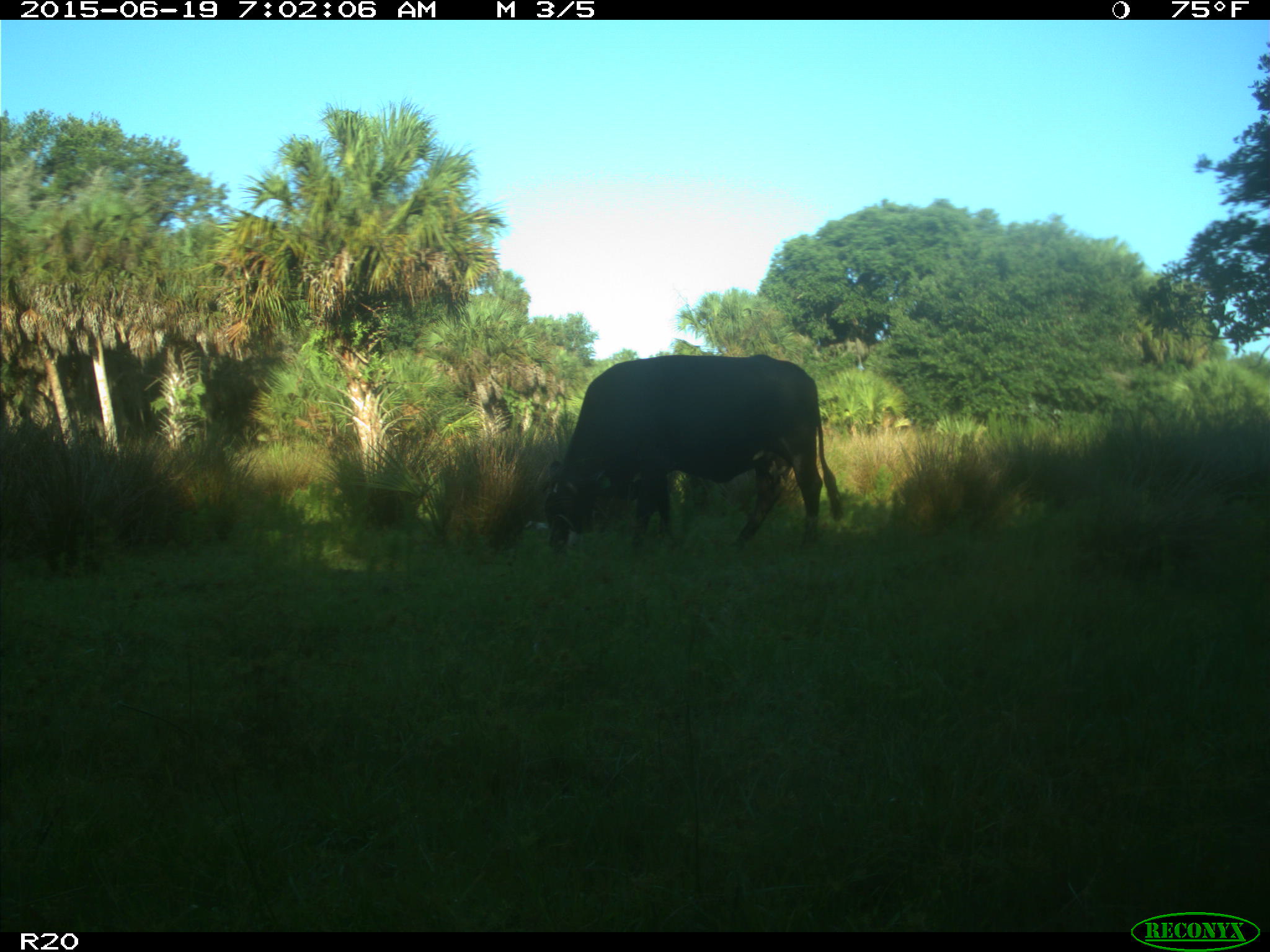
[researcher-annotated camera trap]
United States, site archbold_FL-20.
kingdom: Animalia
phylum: Chordata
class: Mammalia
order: Artiodactyla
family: Bovidae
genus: Bos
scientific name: Bos taurus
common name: domestic cow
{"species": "Bos taurus (domestic cow)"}